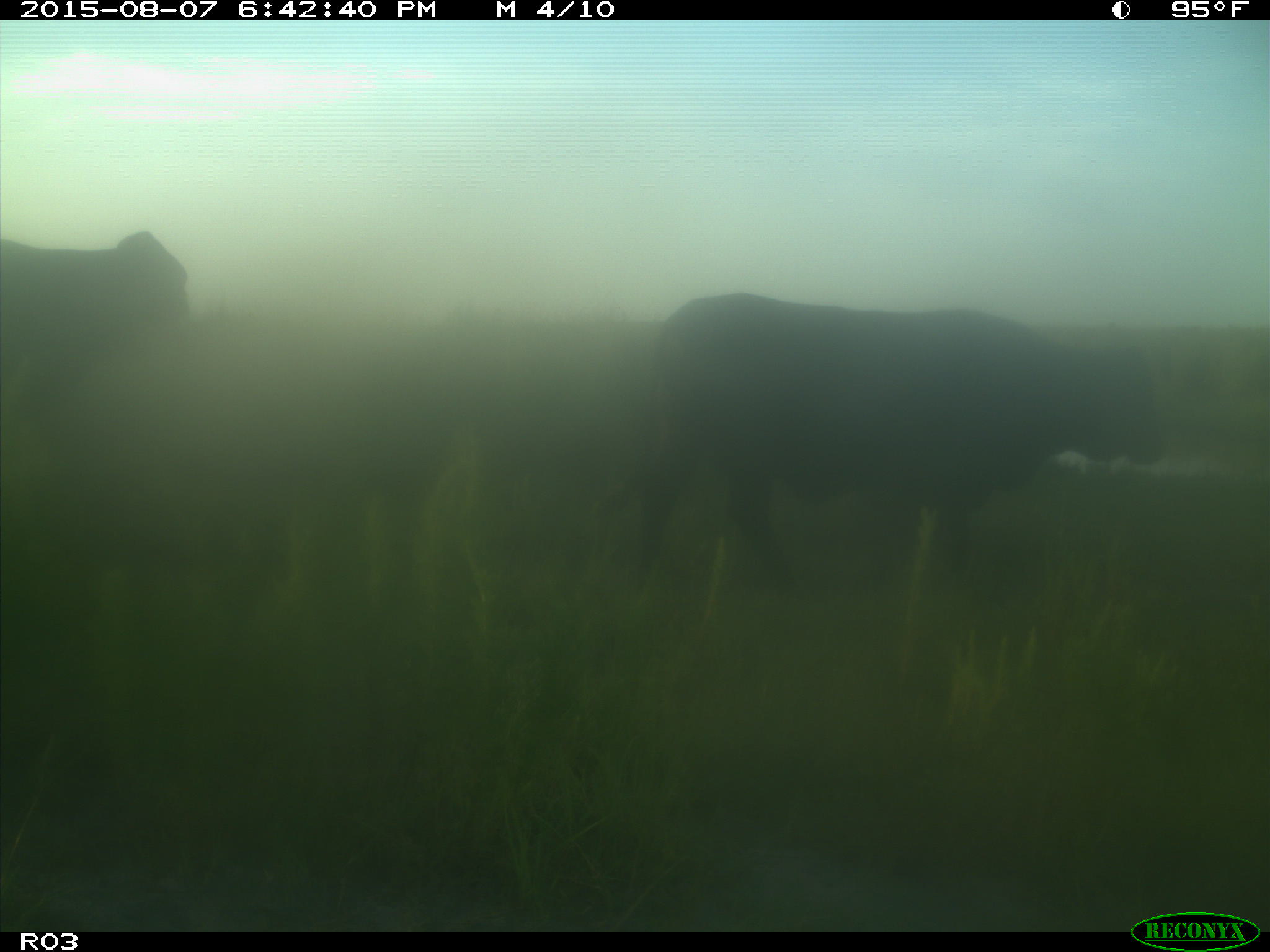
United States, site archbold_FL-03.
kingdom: Animalia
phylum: Chordata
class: Mammalia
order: Artiodactyla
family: Bovidae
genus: Bos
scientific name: Bos taurus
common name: domestic cow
Bos taurus (domestic cow).